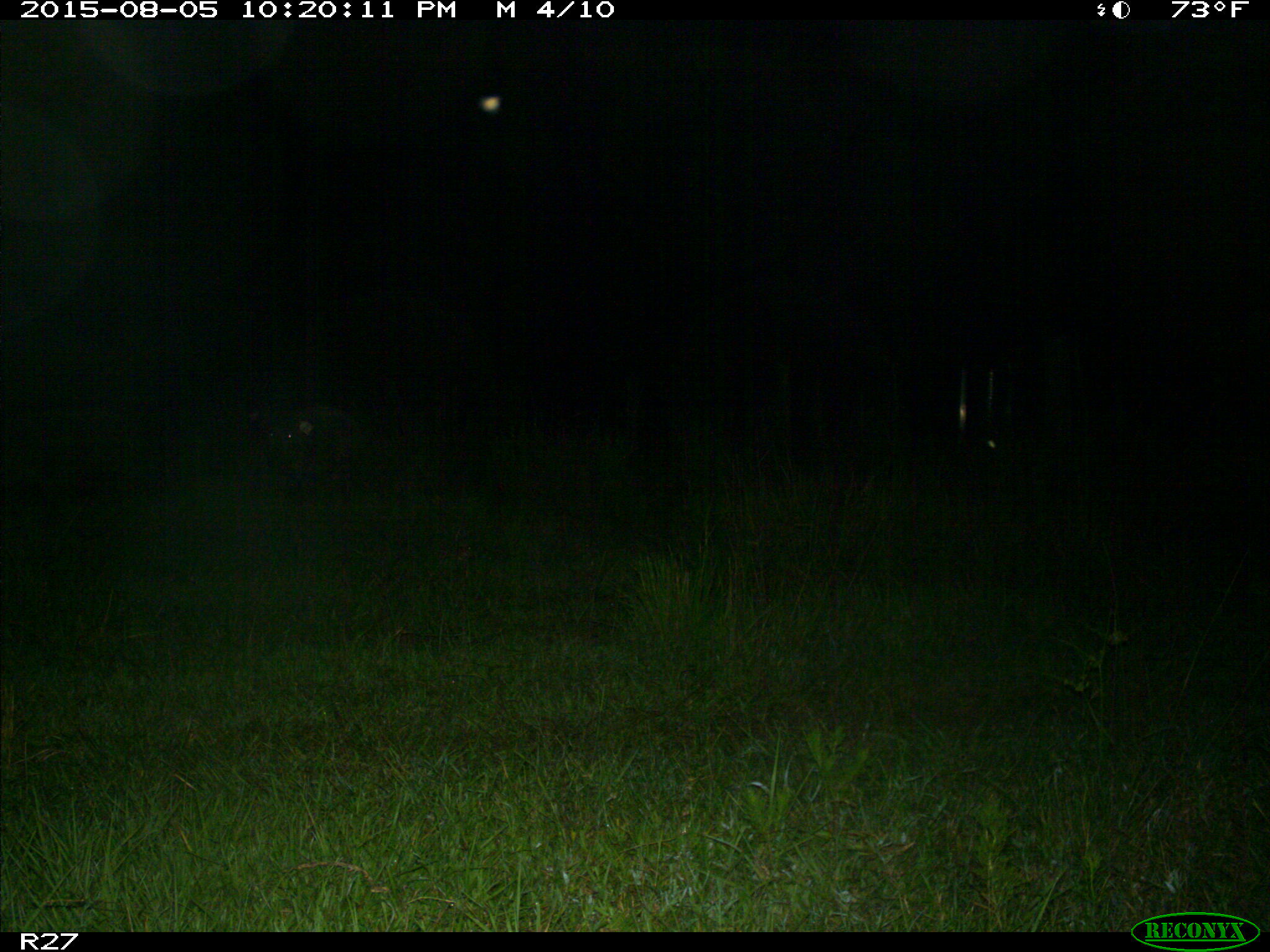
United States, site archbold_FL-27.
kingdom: Animalia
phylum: Chordata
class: Mammalia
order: Artiodactyla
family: Suidae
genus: Sus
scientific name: Sus scrofa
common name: wild boar